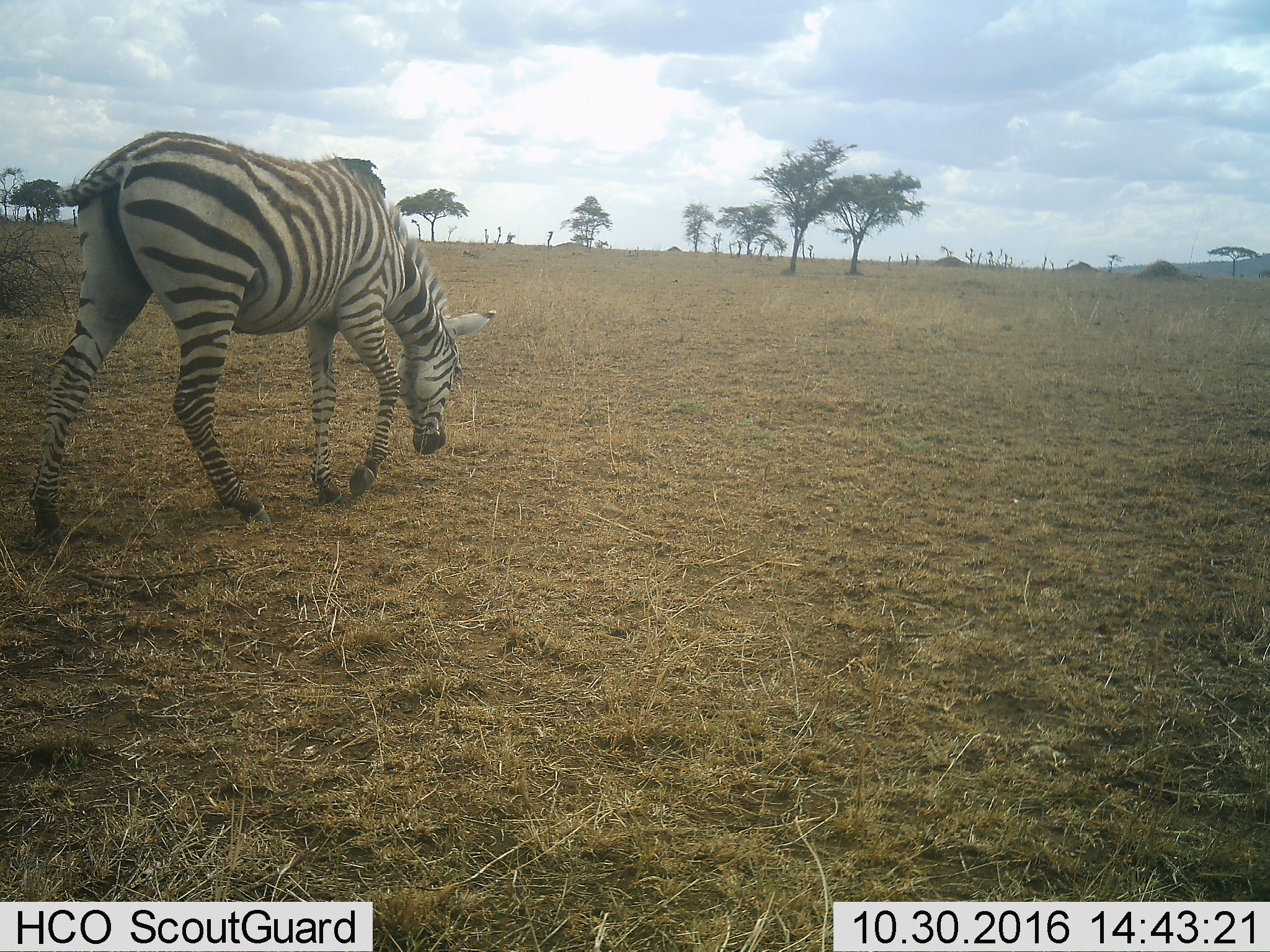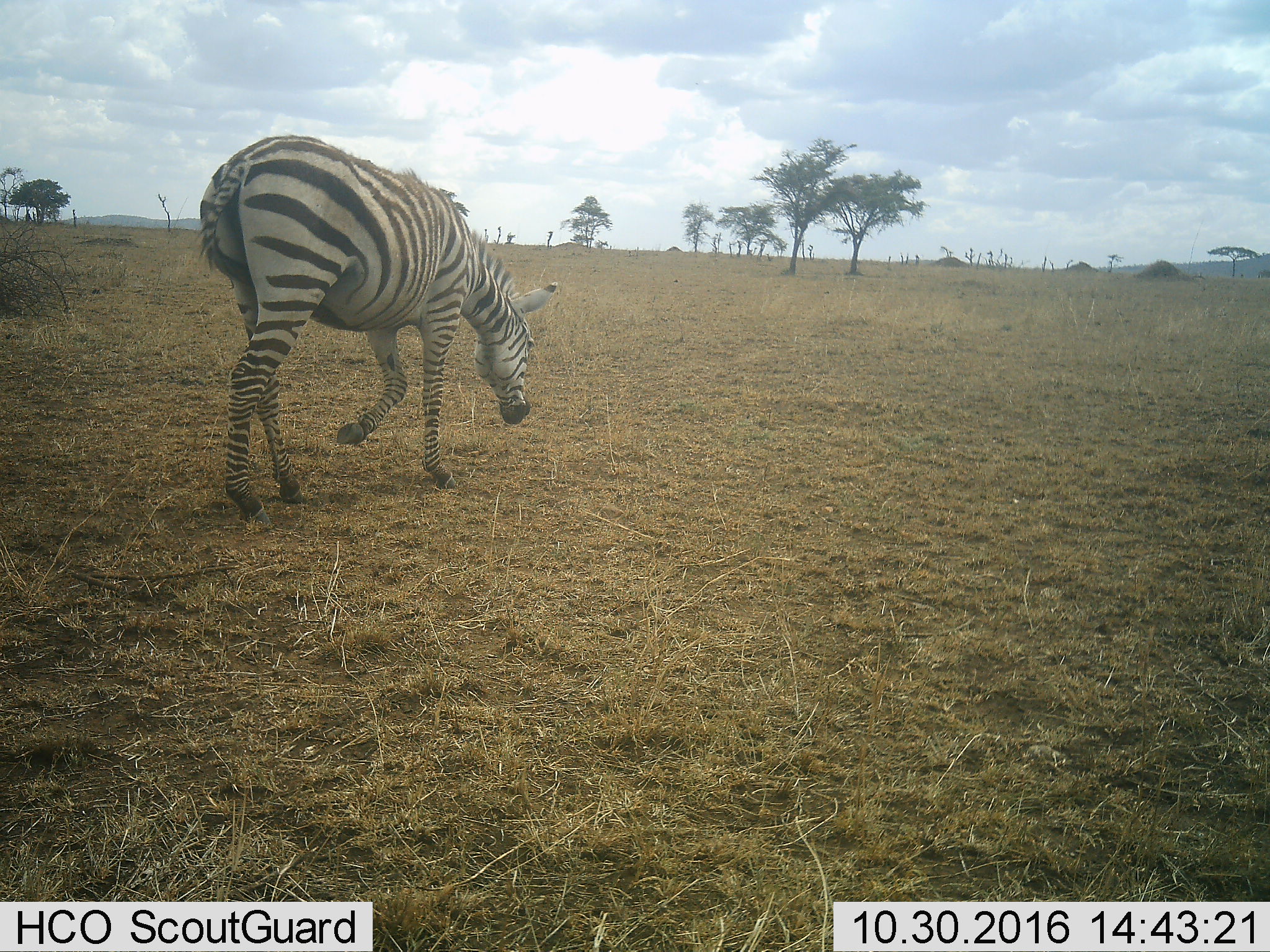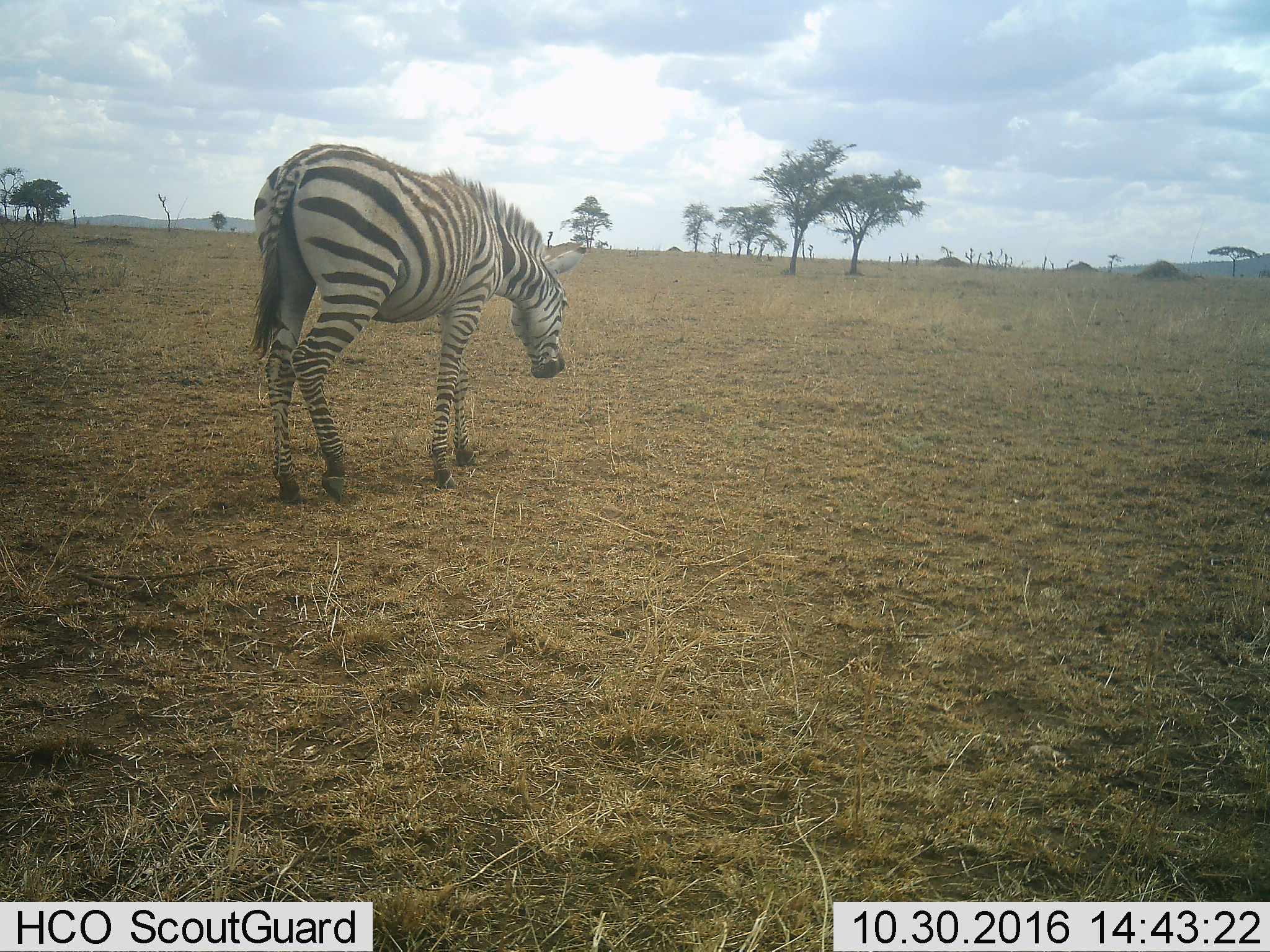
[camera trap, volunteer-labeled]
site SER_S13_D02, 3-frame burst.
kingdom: Animalia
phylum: Chordata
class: Mammalia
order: Perissodactyla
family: Equidae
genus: Equus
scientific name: Equus quagga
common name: plains zebra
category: zebraplains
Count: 1.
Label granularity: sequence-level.